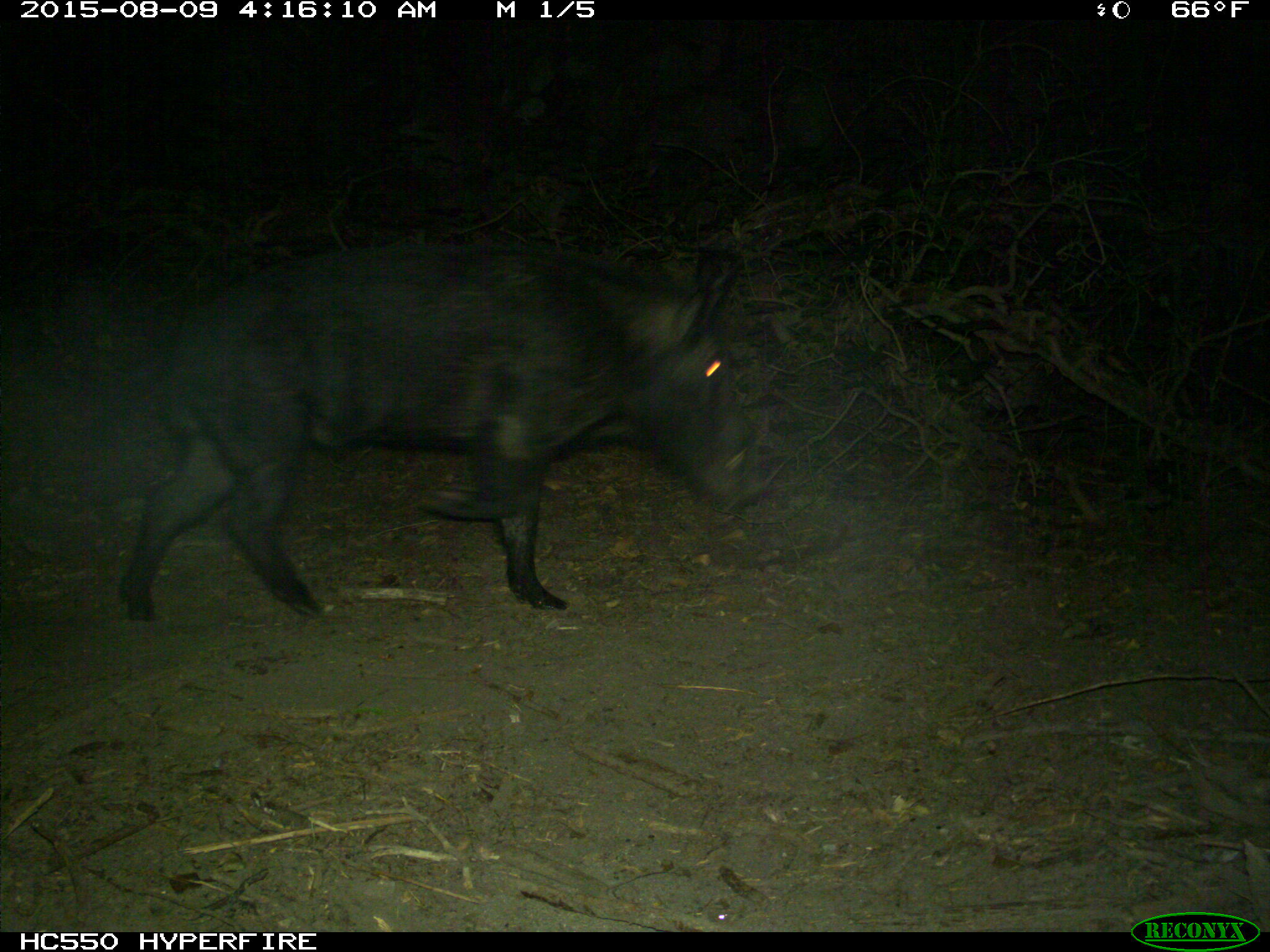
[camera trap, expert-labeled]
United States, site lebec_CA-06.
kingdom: Animalia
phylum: Chordata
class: Mammalia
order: Artiodactyla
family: Suidae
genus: Sus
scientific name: Sus scrofa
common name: wild boar